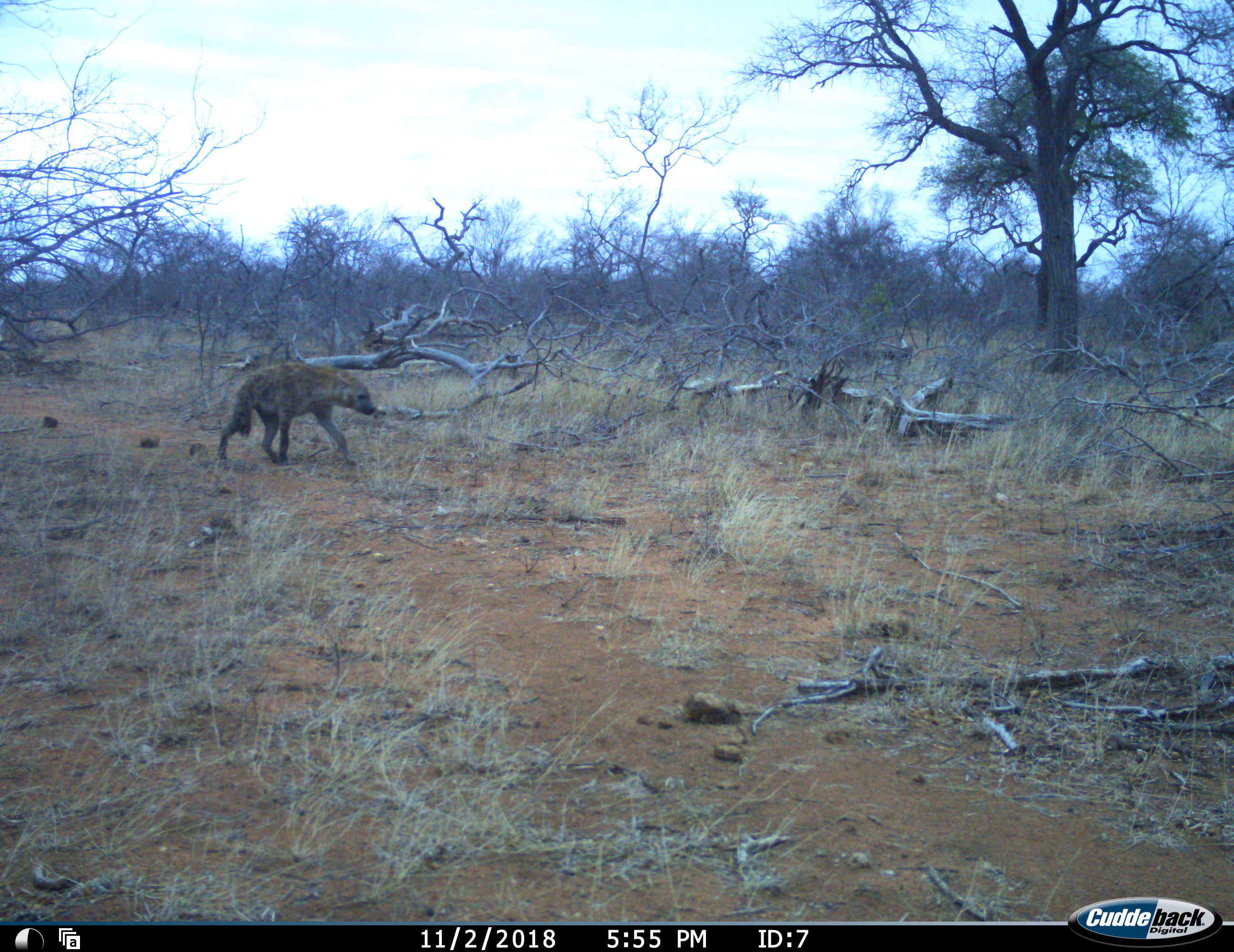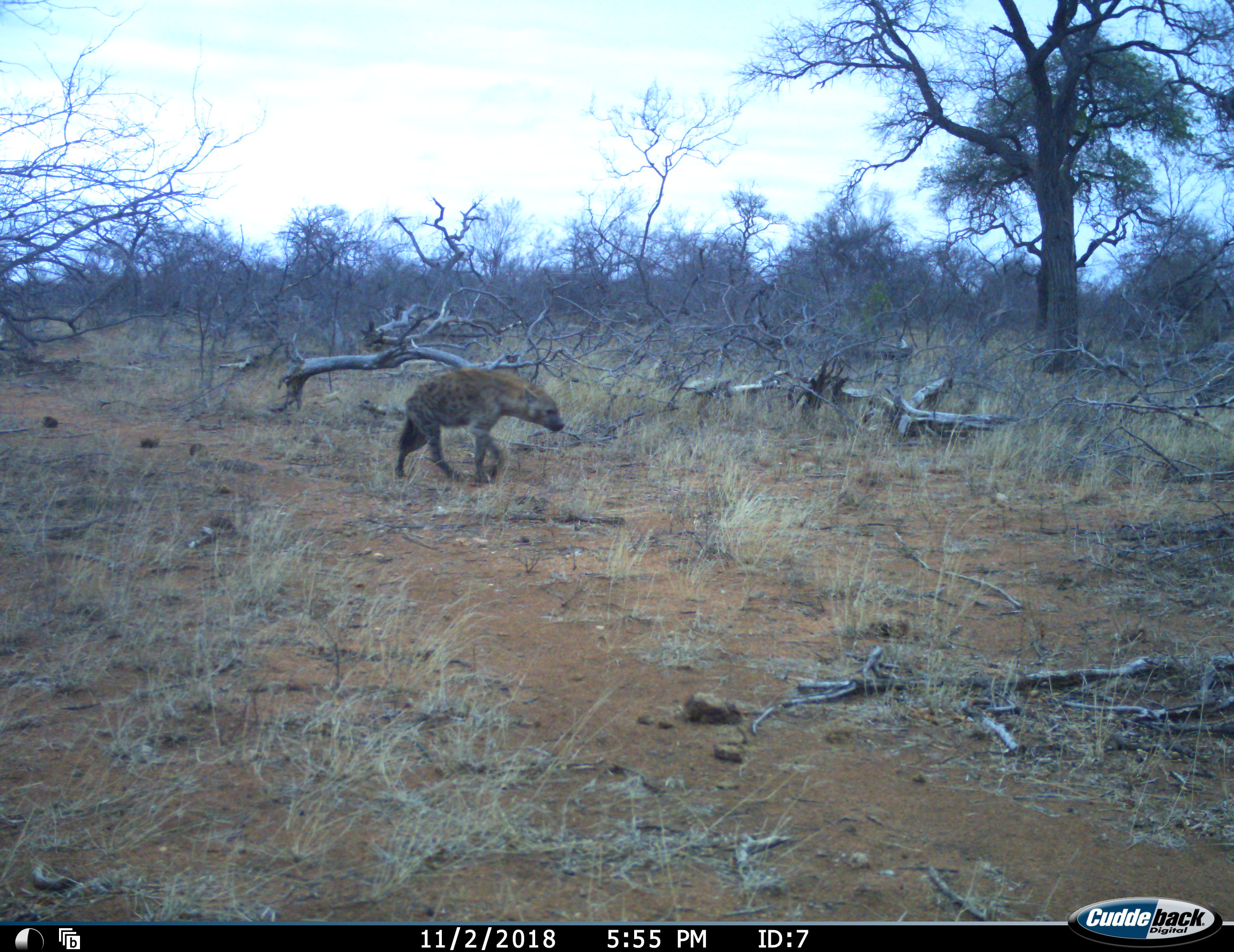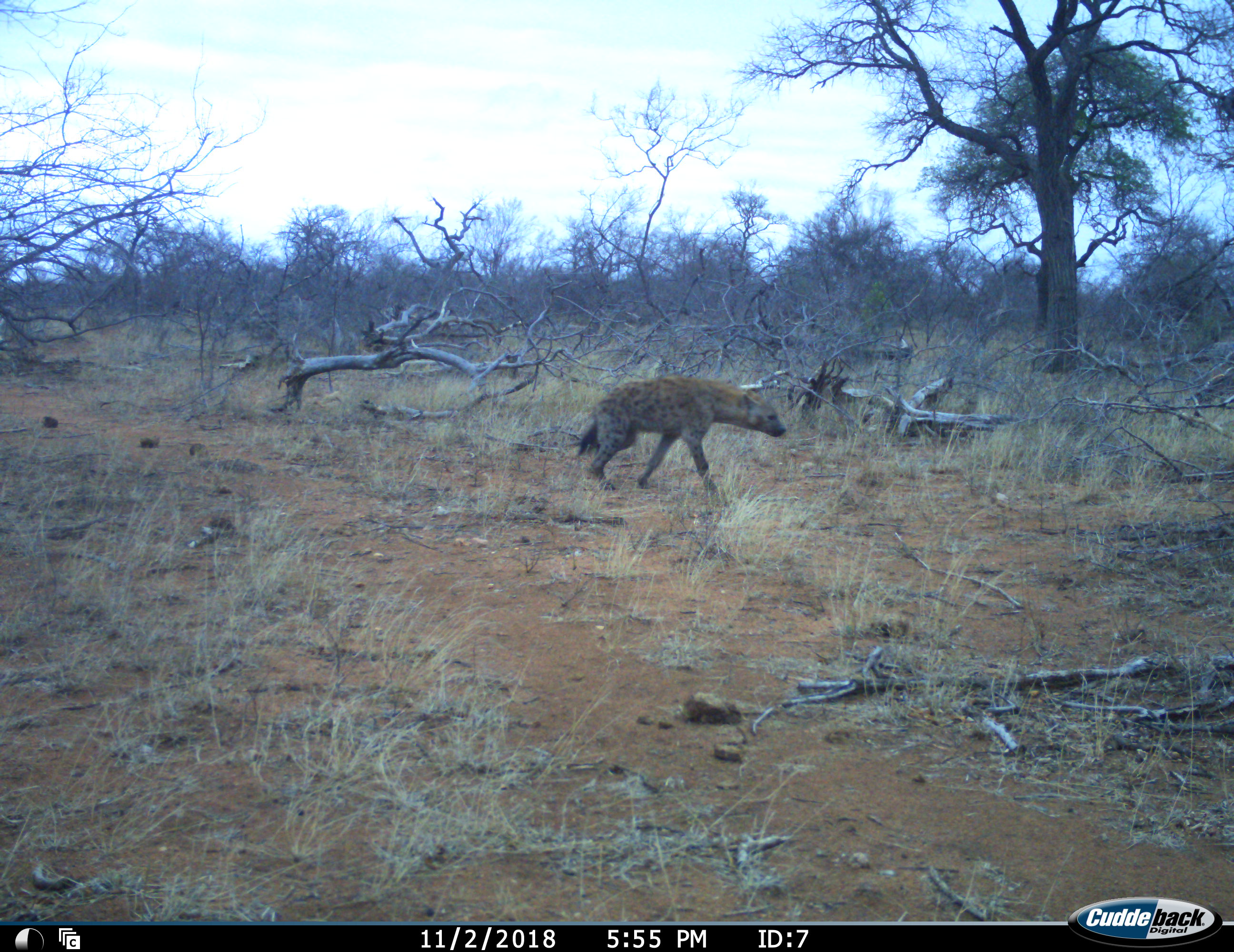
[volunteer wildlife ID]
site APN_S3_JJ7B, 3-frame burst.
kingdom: Animalia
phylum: Chordata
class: Mammalia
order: Carnivora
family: Hyaenidae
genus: Crocuta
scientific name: Crocuta crocuta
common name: spotted hyena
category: hyenaspotted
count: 1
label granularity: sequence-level